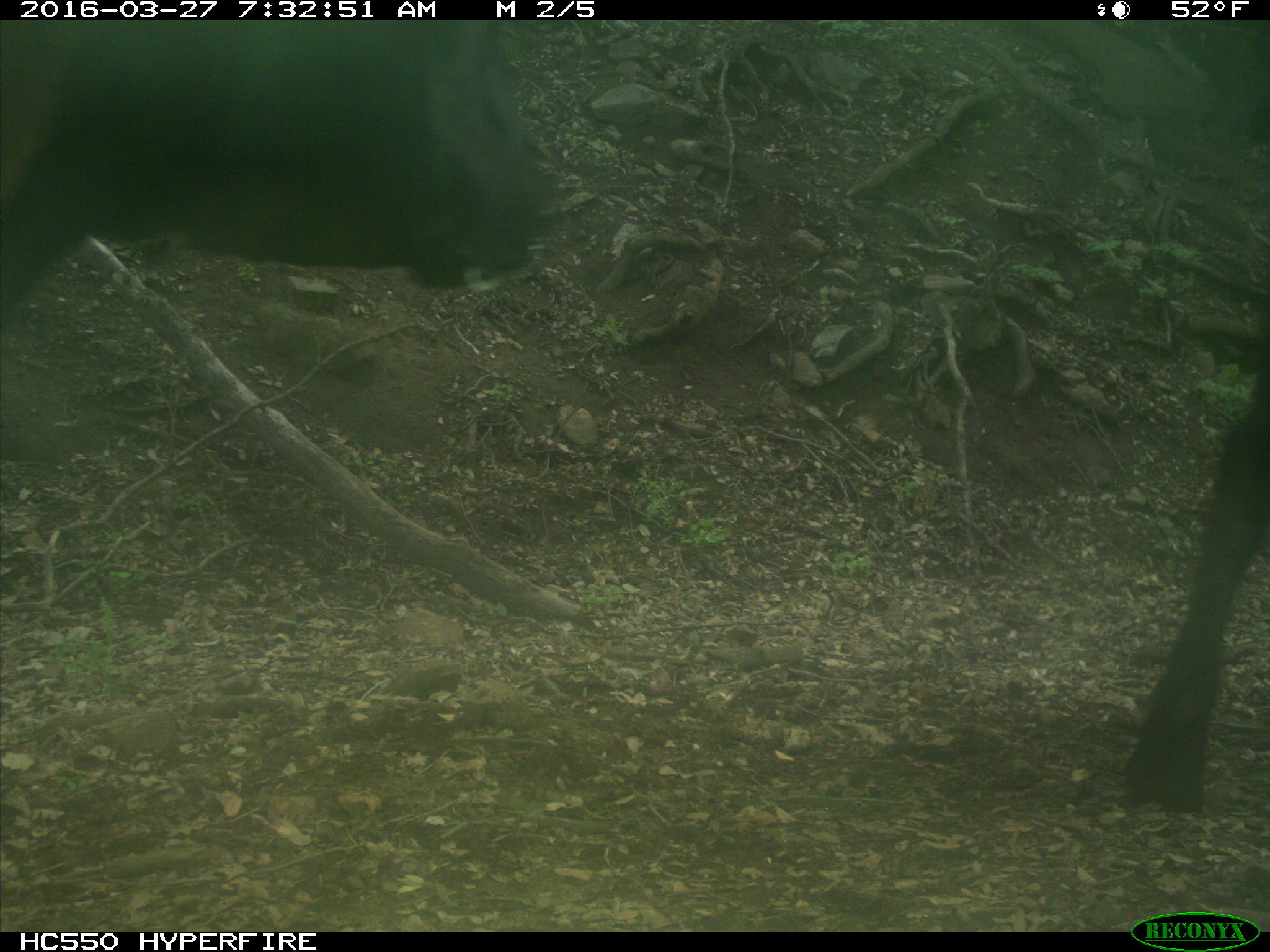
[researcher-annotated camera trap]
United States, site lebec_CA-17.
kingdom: Animalia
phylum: Chordata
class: Mammalia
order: Artiodactyla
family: Bovidae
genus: Bos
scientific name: Bos taurus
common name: domestic cow